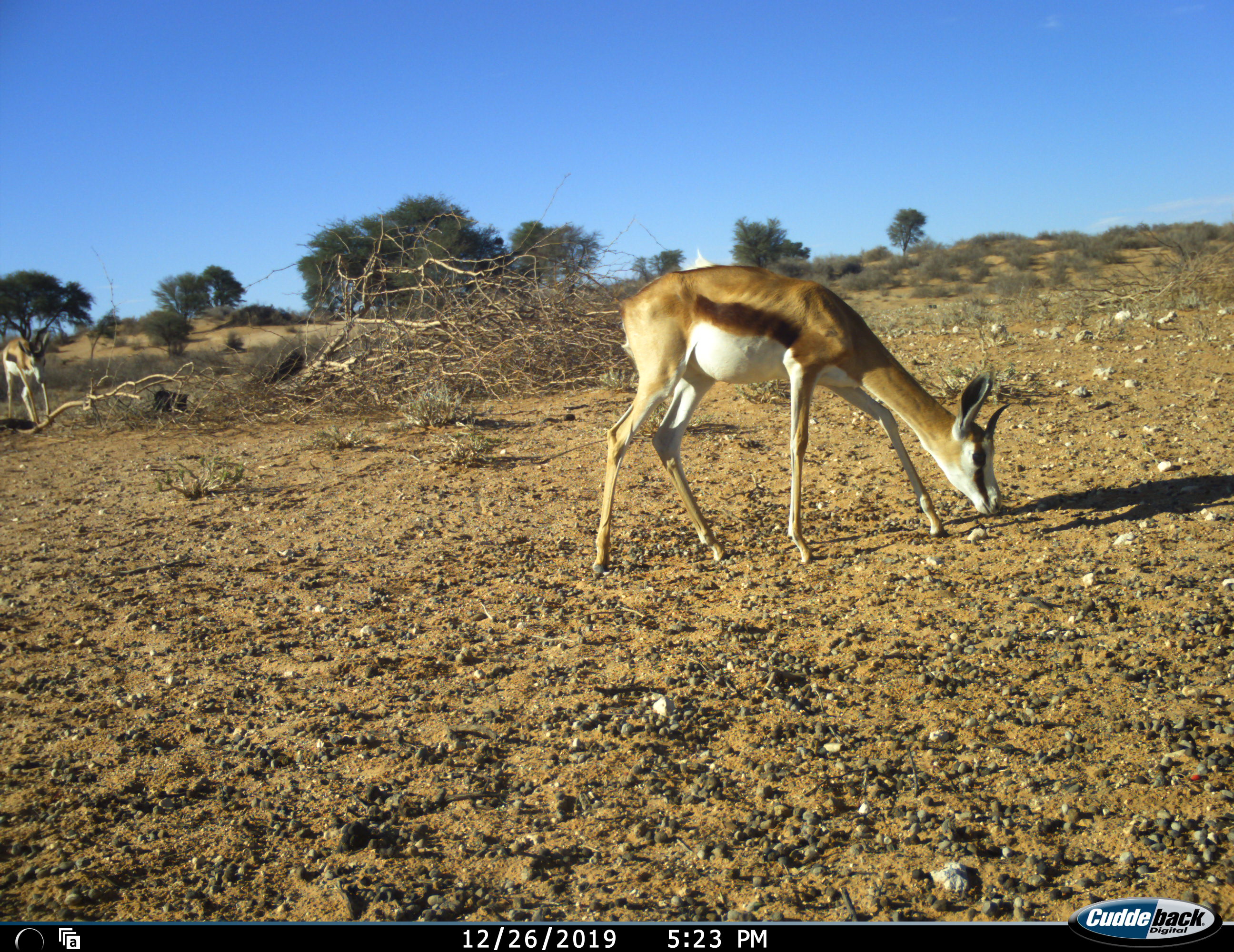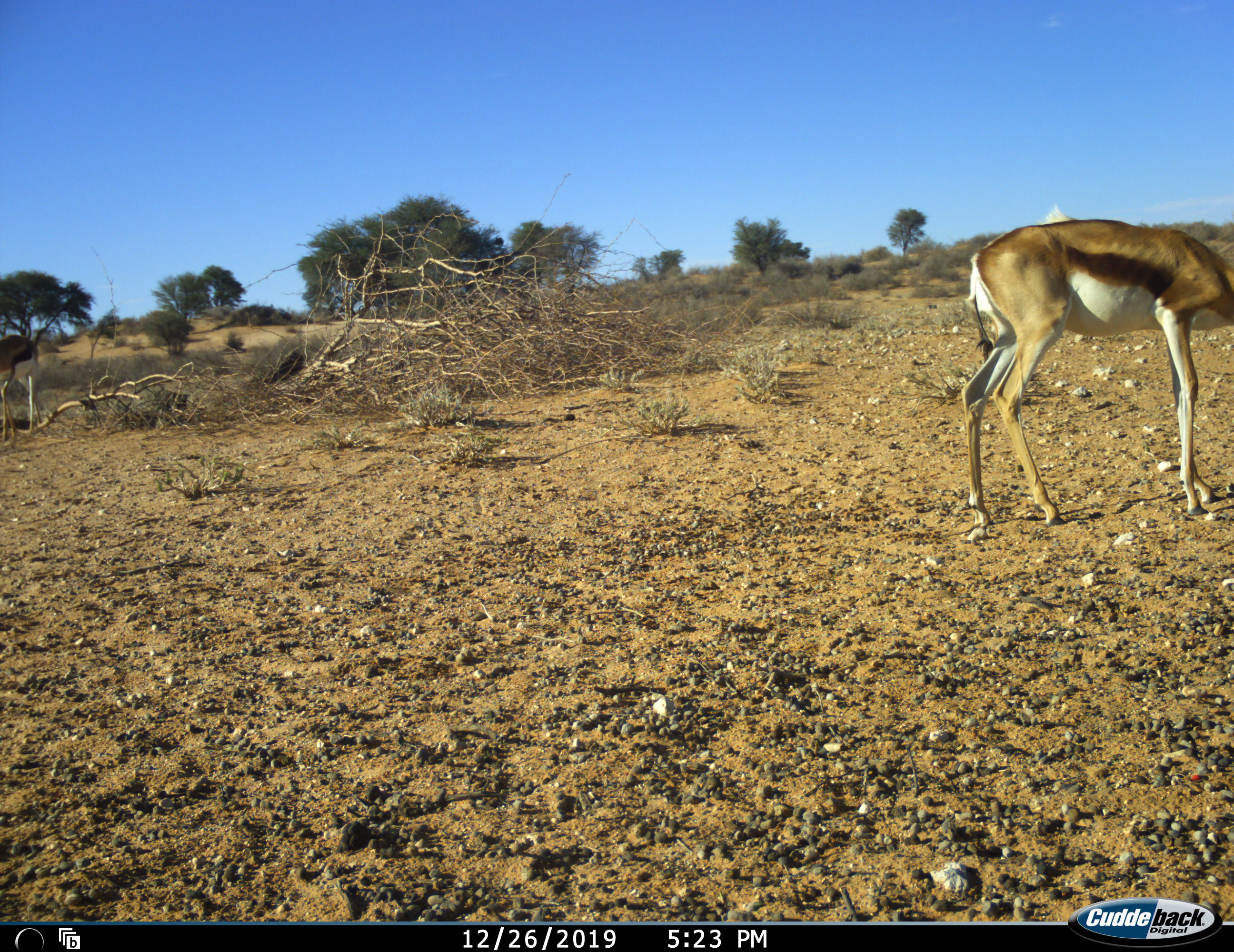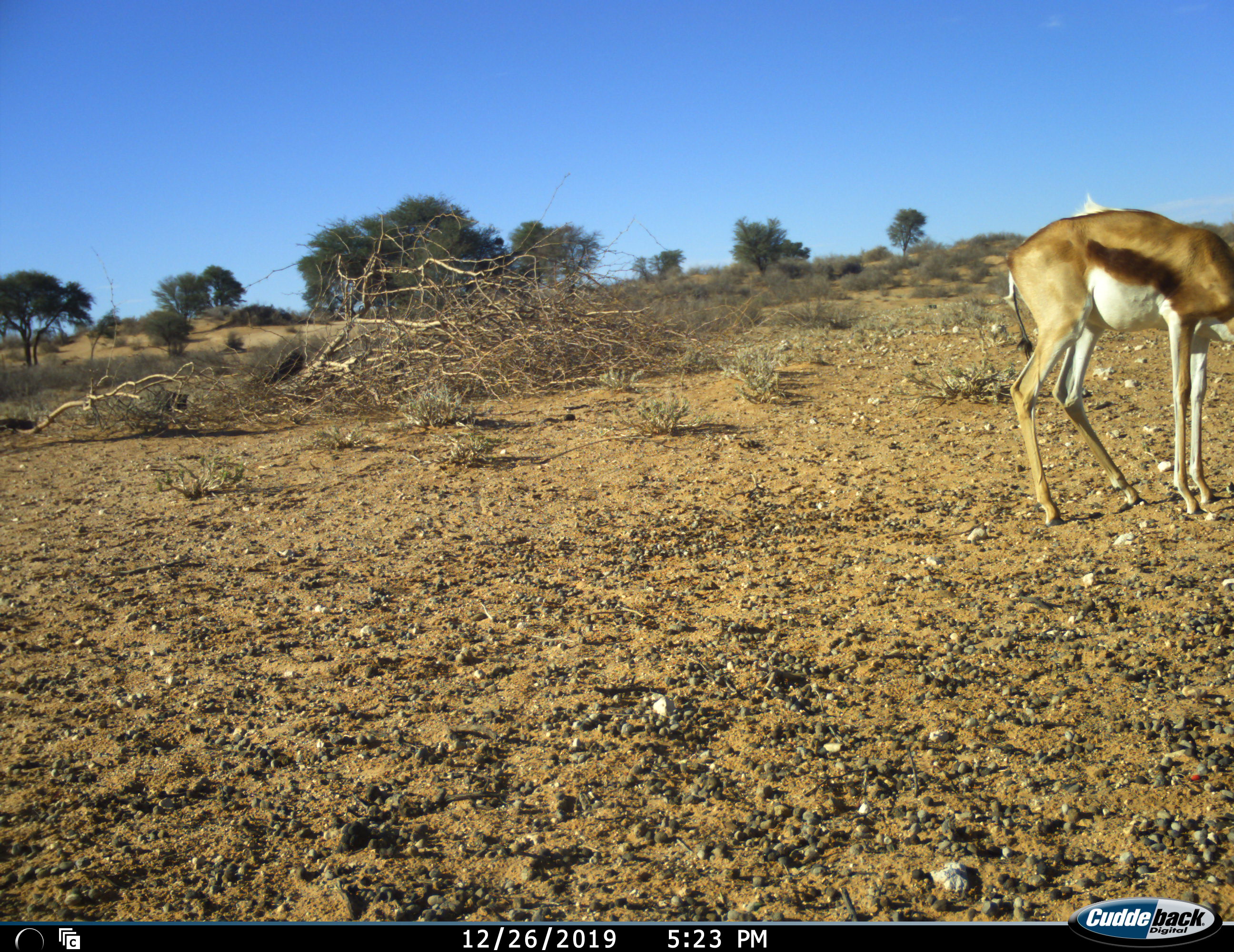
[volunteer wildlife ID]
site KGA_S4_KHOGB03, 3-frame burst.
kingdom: Animalia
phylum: Chordata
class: Mammalia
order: Artiodactyla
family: Bovidae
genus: Antidorcas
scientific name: Antidorcas marsupialis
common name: springbok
Springbok (Antidorcas marsupialis), count 2. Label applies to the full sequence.